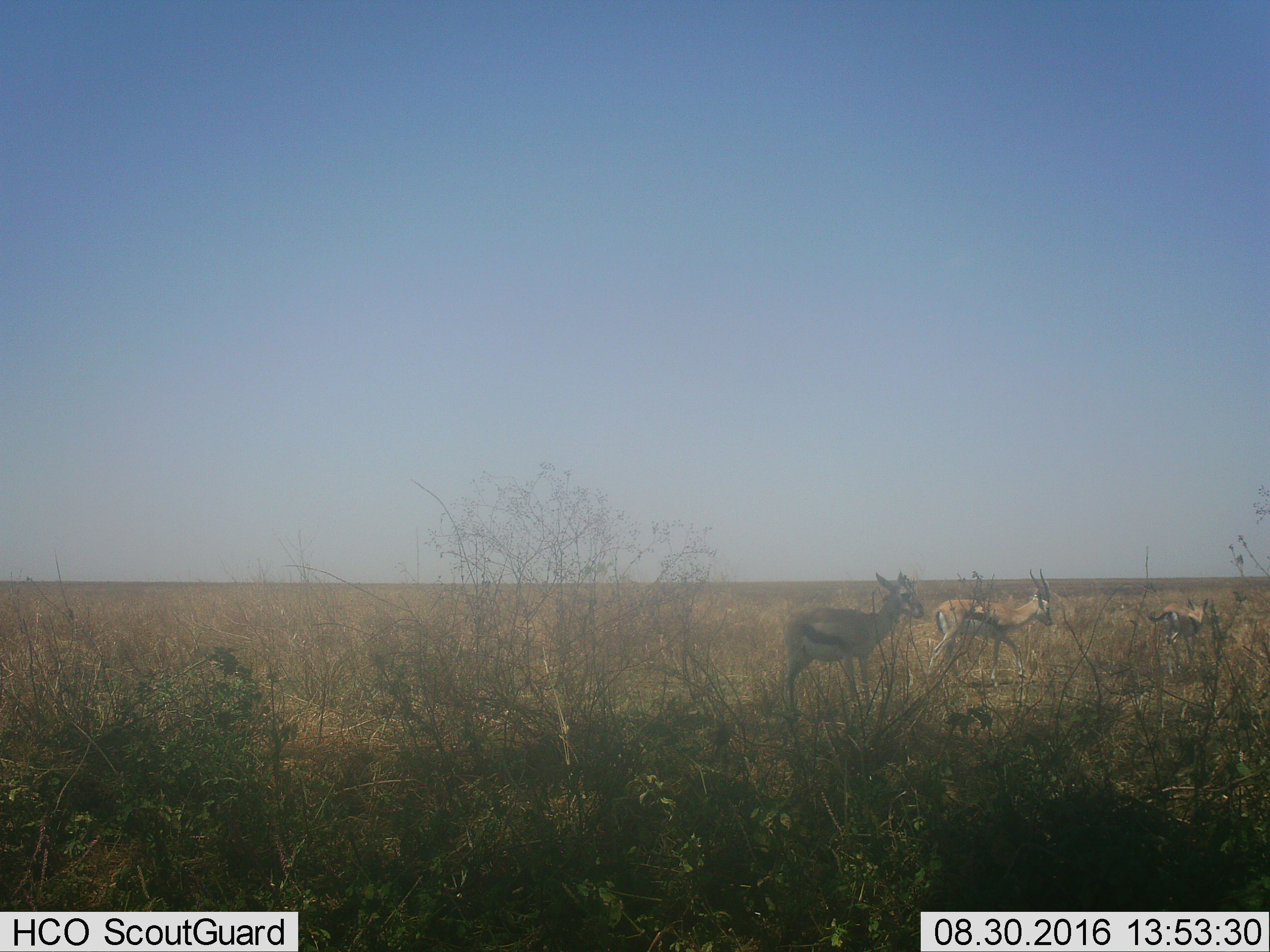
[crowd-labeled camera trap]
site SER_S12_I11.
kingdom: Animalia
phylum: Chordata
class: Mammalia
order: Artiodactyla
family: Bovidae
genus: Eudorcas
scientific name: Eudorcas thomsonii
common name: thomson's gazelle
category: gazellethomsons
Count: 3.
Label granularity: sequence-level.